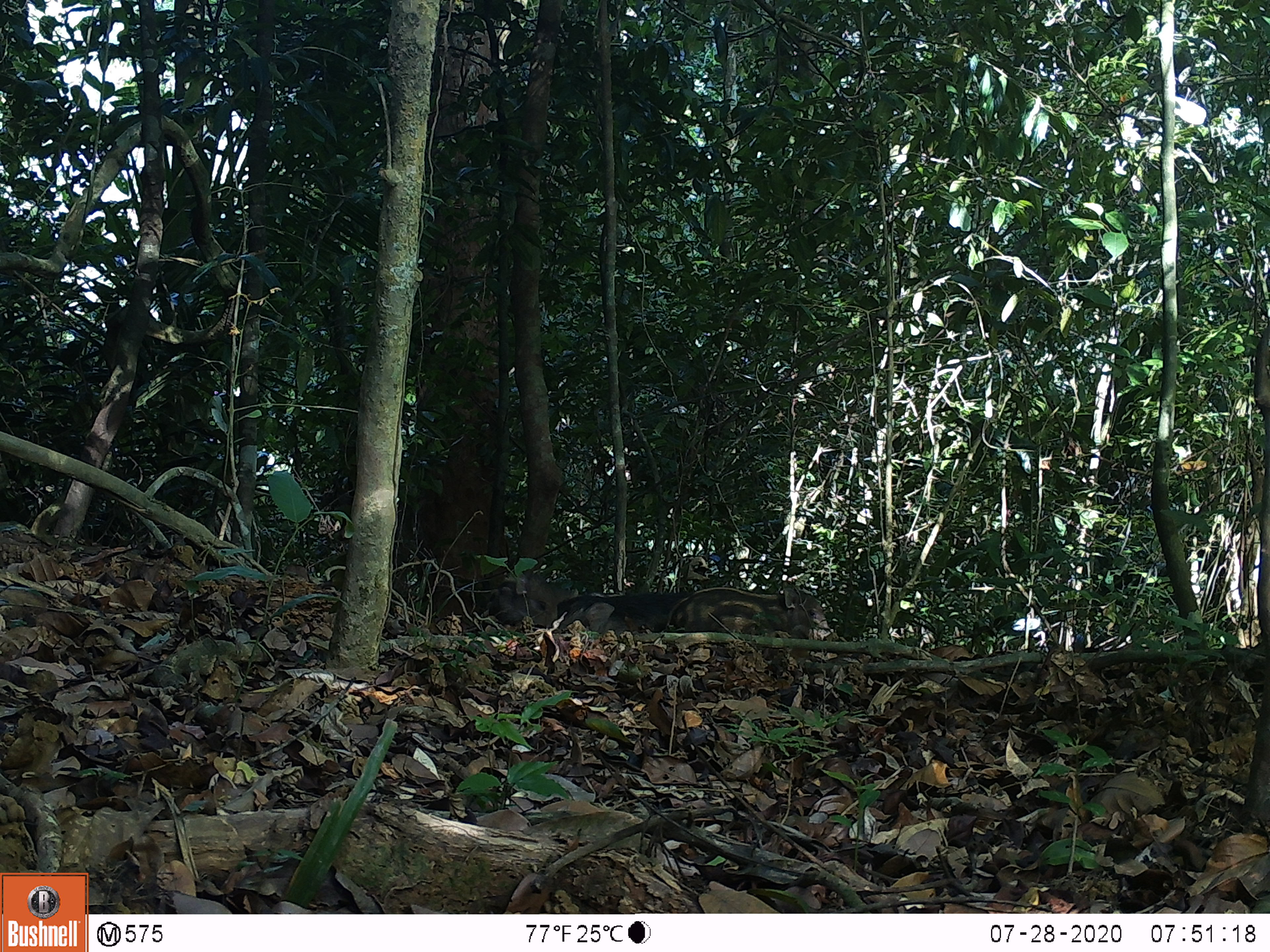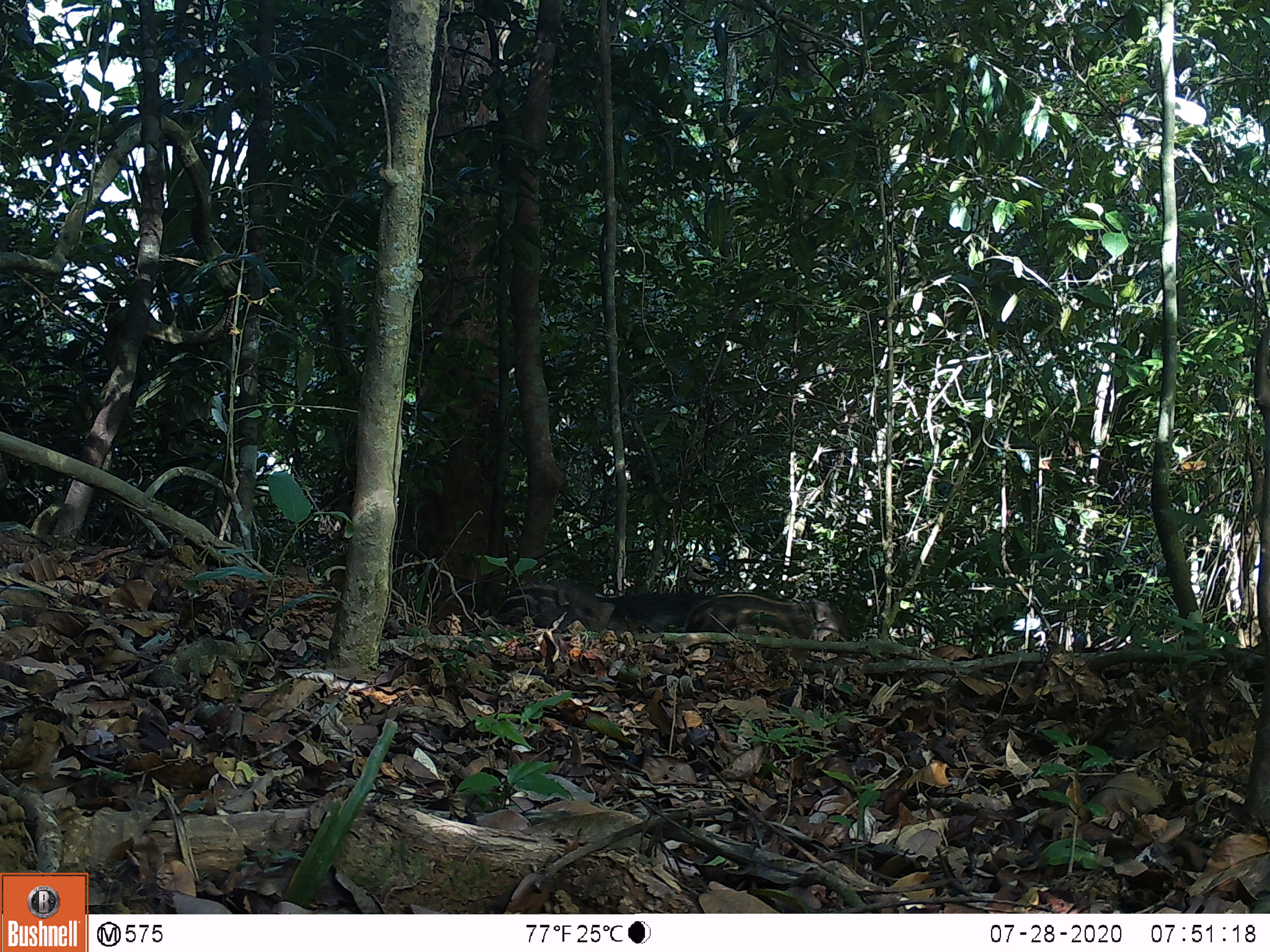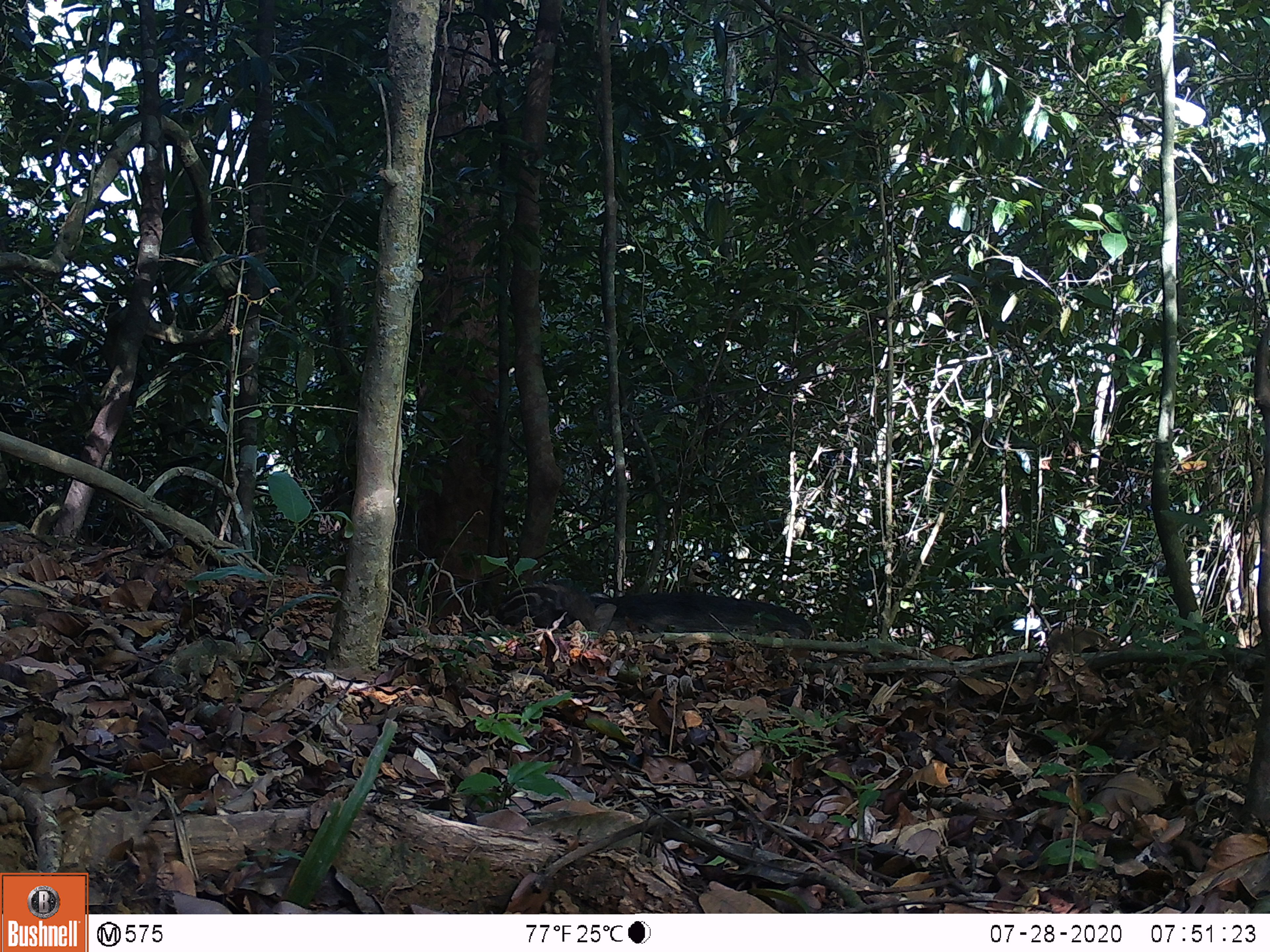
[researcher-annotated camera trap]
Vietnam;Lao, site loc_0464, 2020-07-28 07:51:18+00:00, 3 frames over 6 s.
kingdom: Animalia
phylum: Chordata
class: Mammalia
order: Artiodactyla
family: Suidae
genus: Sus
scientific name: Sus scrofa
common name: eurasian wild pig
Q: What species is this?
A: Eurasian wild pig (Sus scrofa).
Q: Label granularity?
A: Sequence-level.